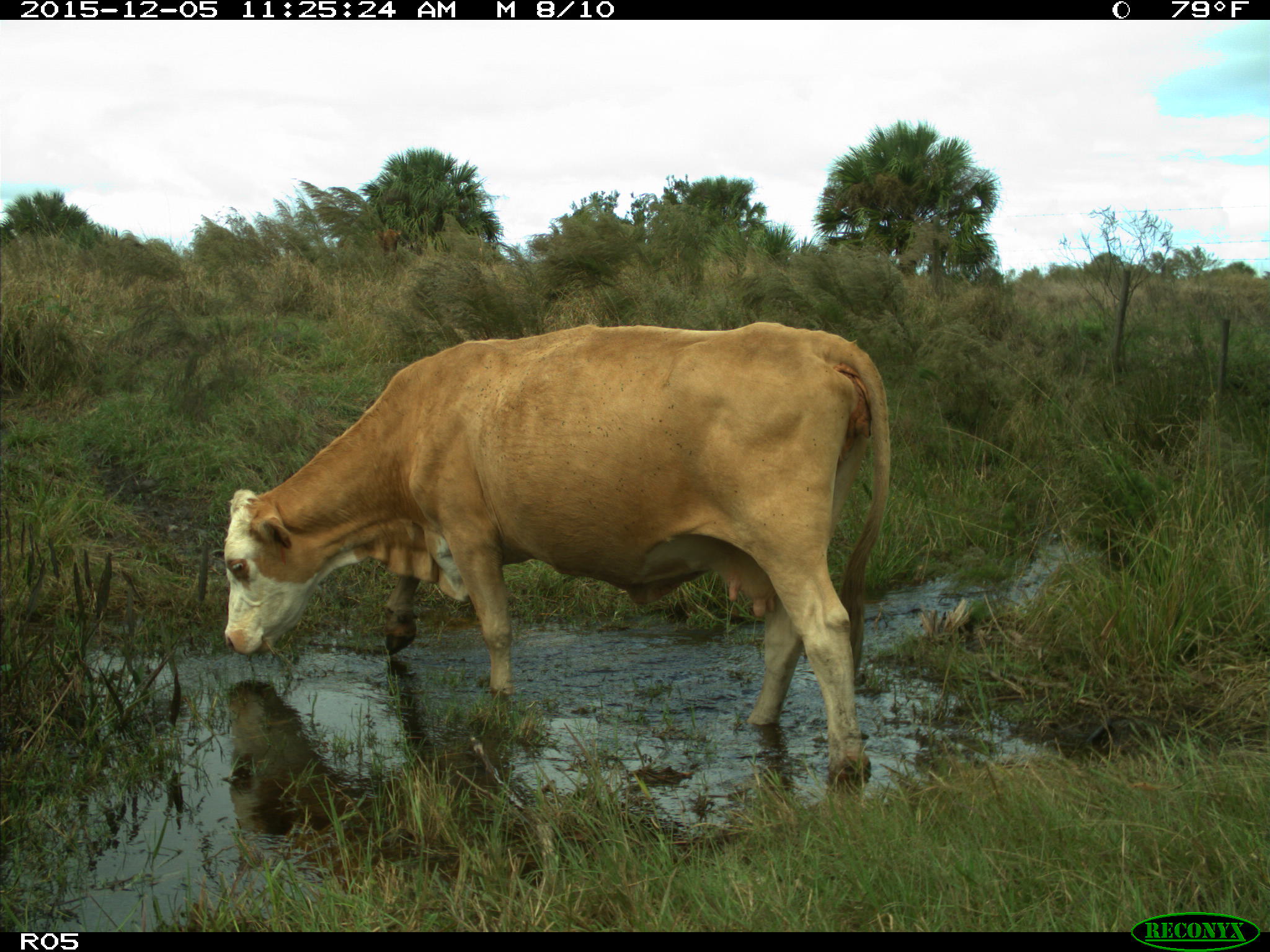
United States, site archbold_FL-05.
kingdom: Animalia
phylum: Chordata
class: Mammalia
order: Artiodactyla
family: Bovidae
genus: Bos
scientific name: Bos taurus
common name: domestic cow